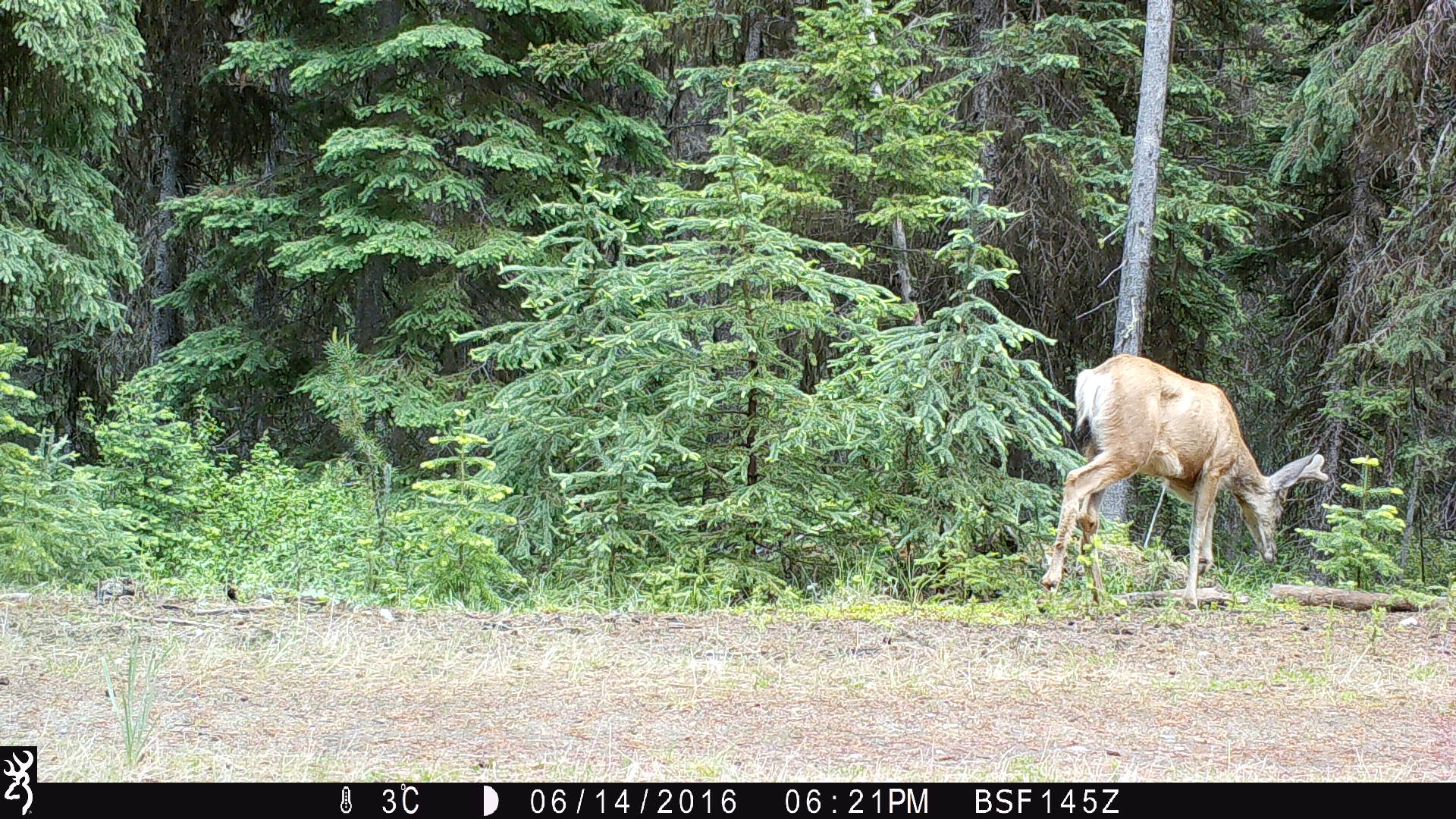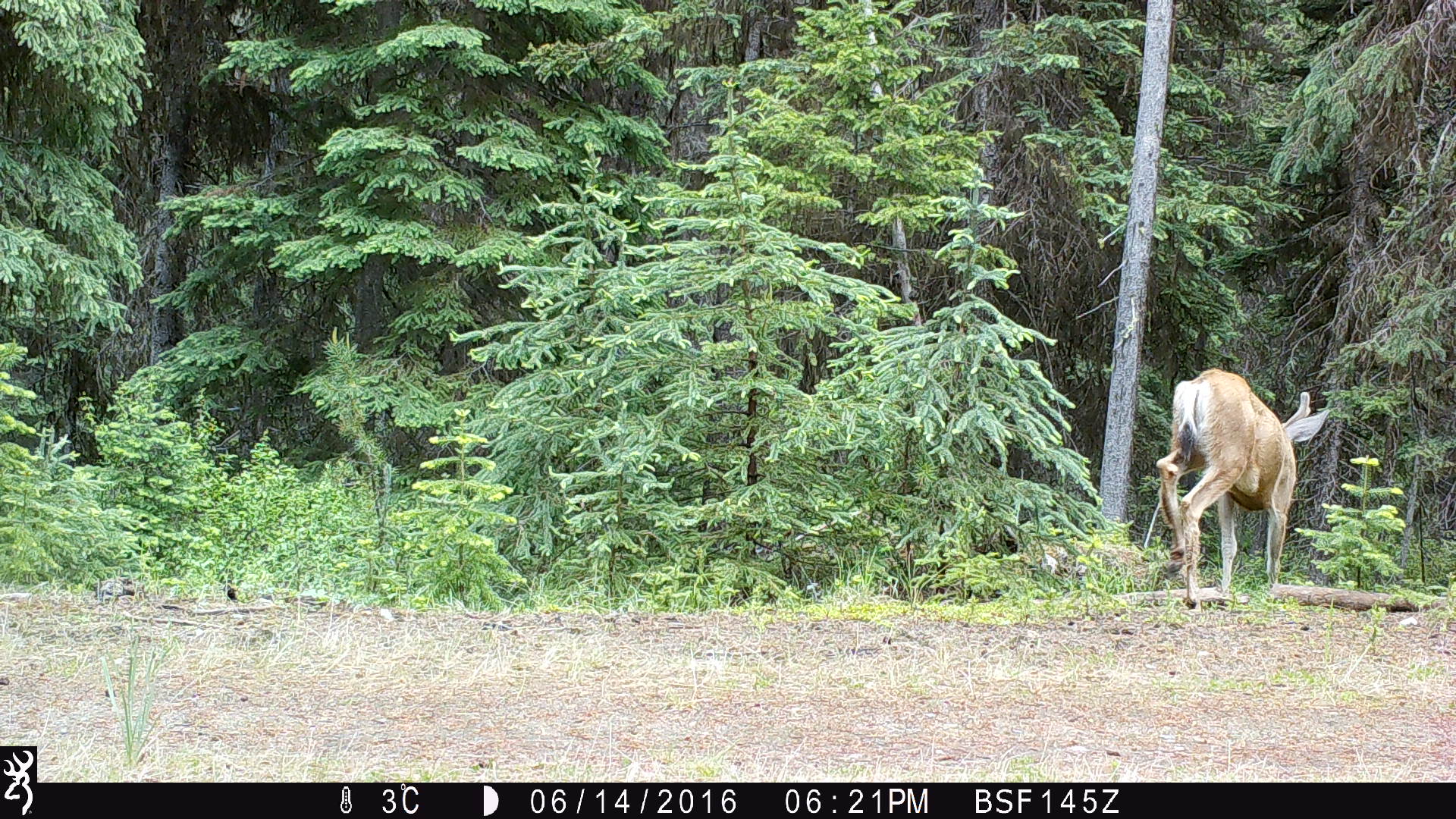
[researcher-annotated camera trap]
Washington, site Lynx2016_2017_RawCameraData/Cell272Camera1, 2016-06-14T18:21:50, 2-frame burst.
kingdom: Animalia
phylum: Chordata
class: Mammalia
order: Artiodactyla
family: Cervidae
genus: Odocoileus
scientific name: Odocoileus hemionus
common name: mule deer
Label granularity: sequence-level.